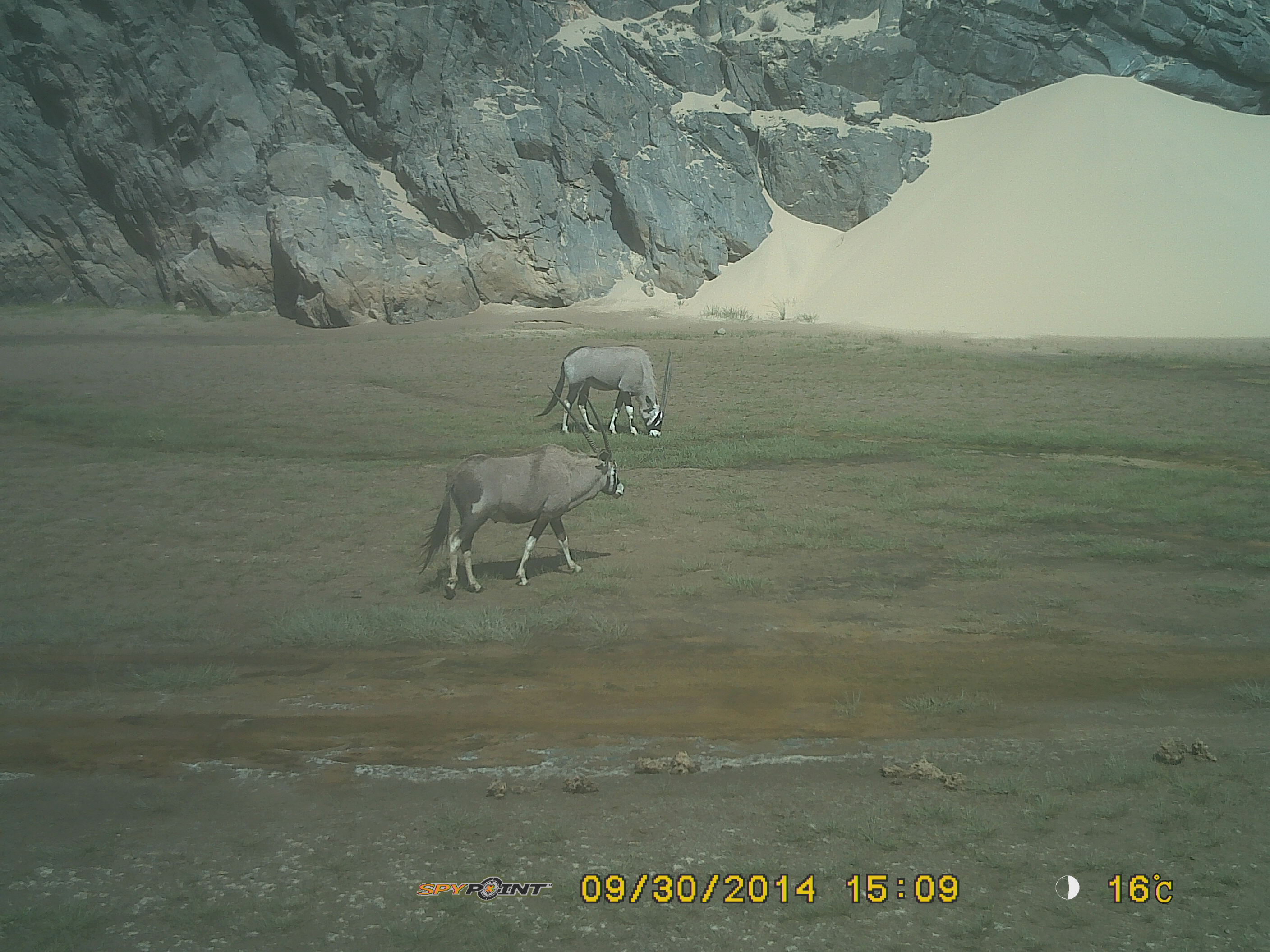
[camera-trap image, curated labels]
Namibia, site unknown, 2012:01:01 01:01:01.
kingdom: Animalia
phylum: Chordata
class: Mammalia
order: Artiodactyla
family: Bovidae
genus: Oryx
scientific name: Oryx gazella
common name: gemsbok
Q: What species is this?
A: Oryx gazella (gemsbok).